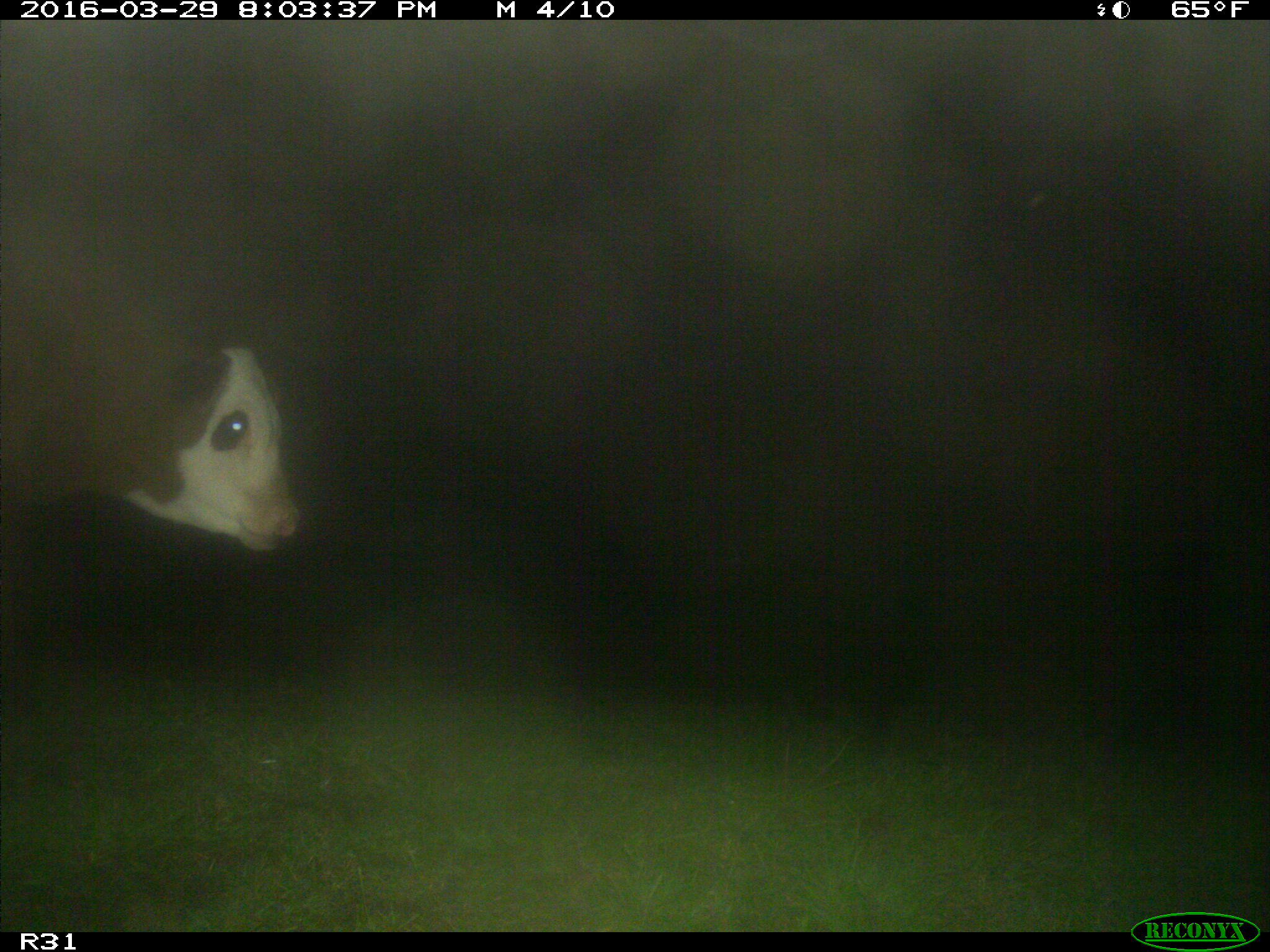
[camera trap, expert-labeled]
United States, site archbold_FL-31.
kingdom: Animalia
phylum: Chordata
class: Mammalia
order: Artiodactyla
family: Bovidae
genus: Bos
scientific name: Bos taurus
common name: domestic cow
Bos taurus (domestic cow).